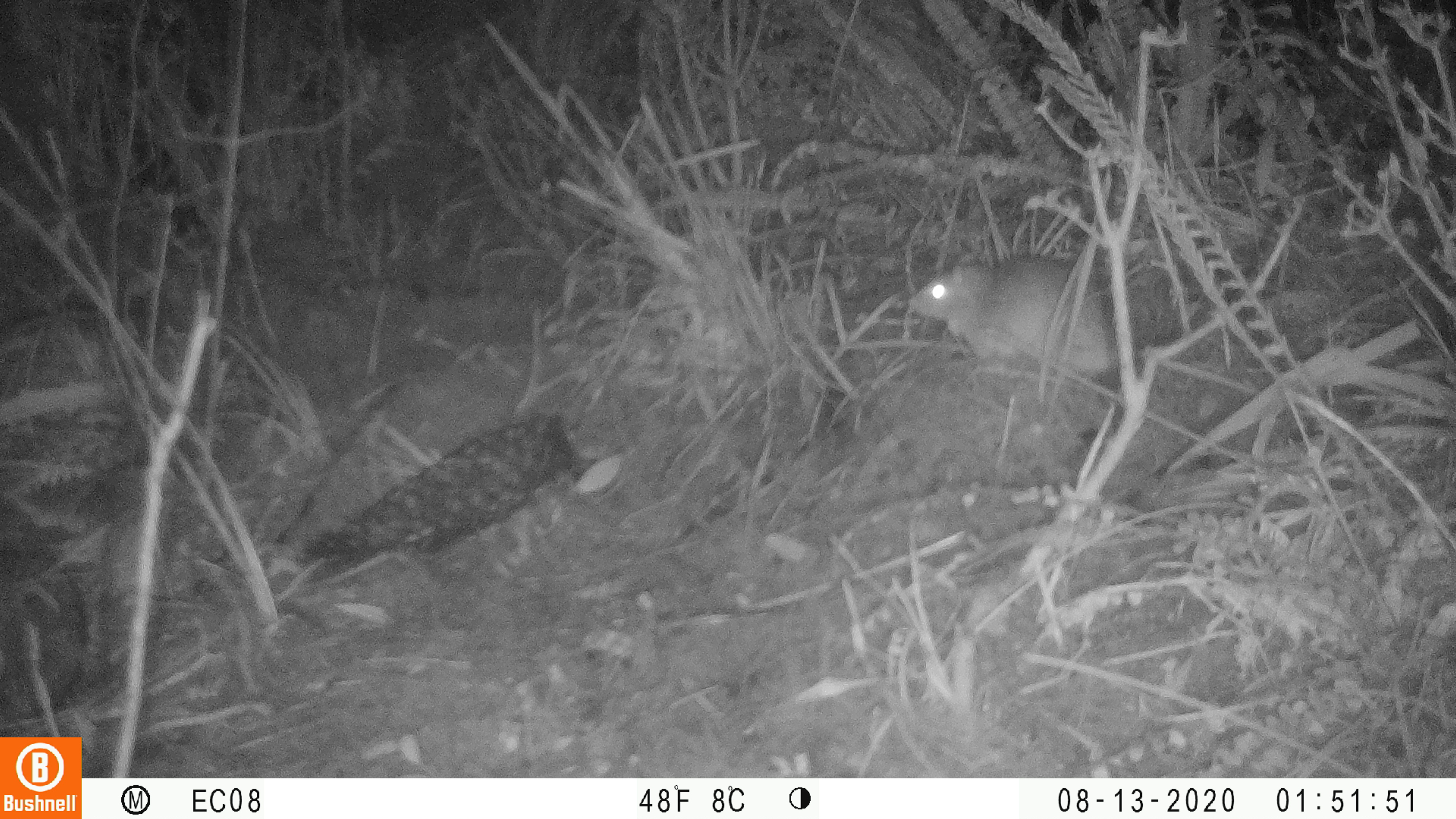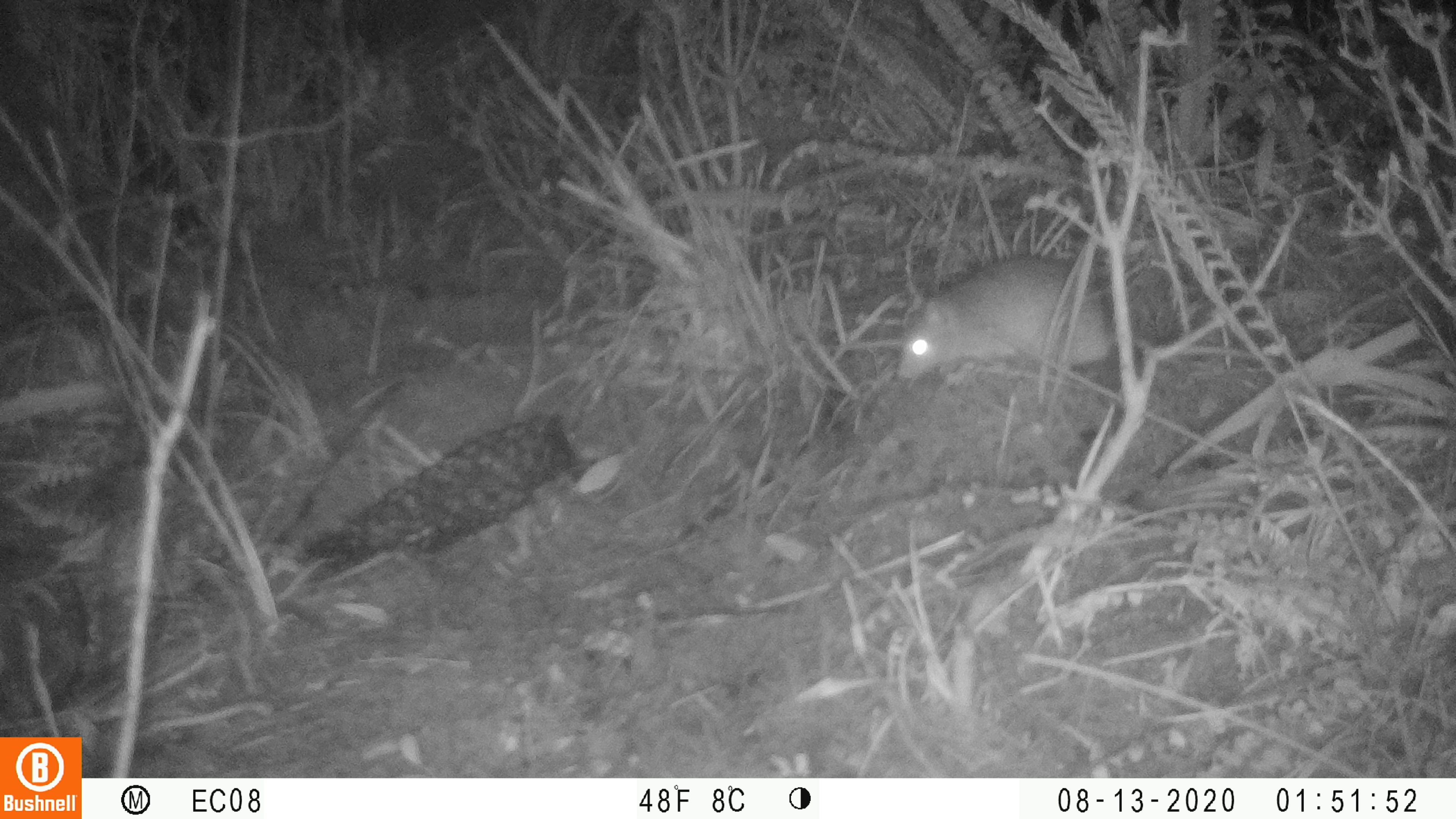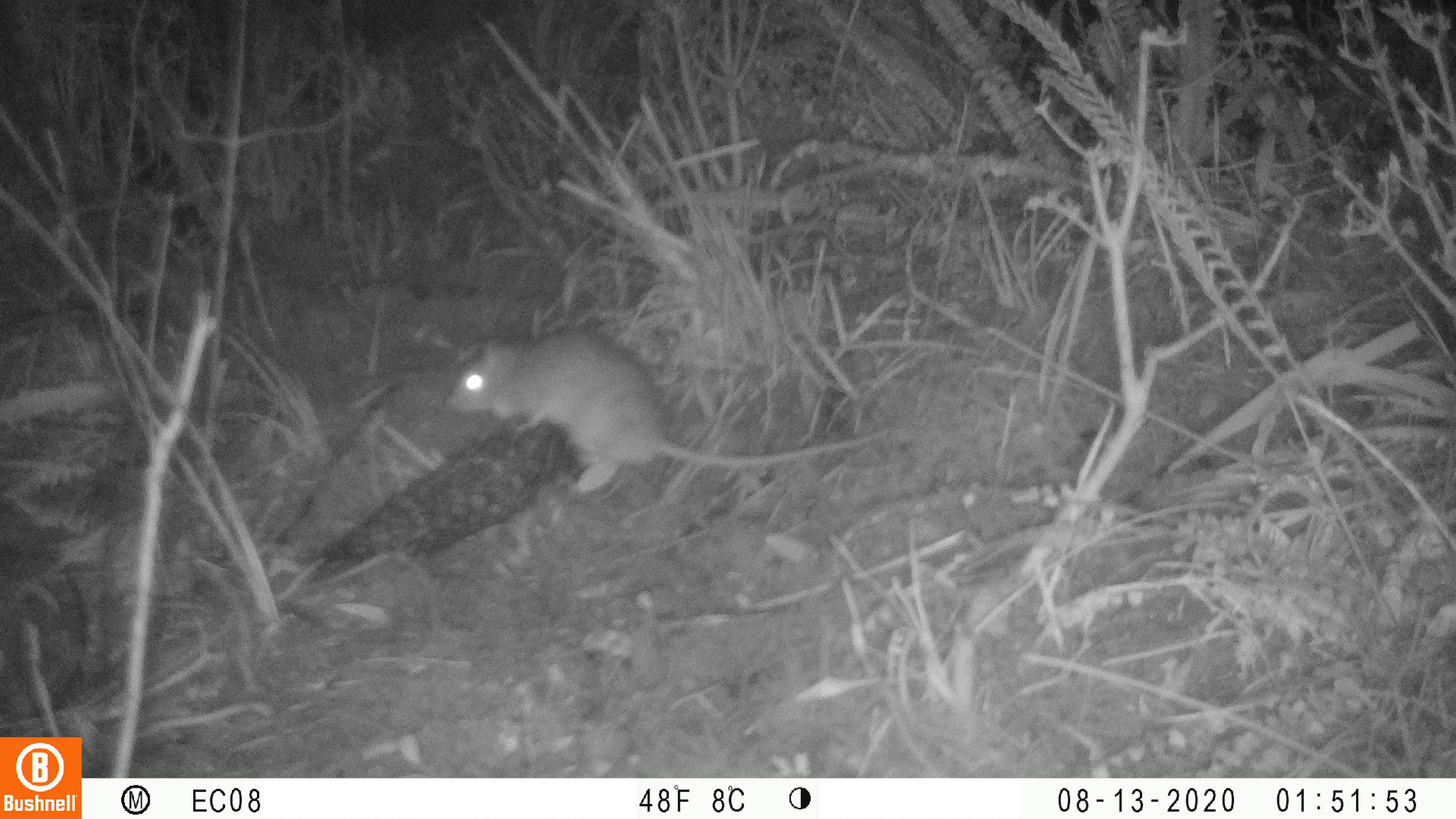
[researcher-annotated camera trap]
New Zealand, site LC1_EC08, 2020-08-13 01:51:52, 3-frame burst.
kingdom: Animalia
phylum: Chordata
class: Mammalia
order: Rodentia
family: Muridae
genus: Rattus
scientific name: Rattus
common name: rat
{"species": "rat (Rattus)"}